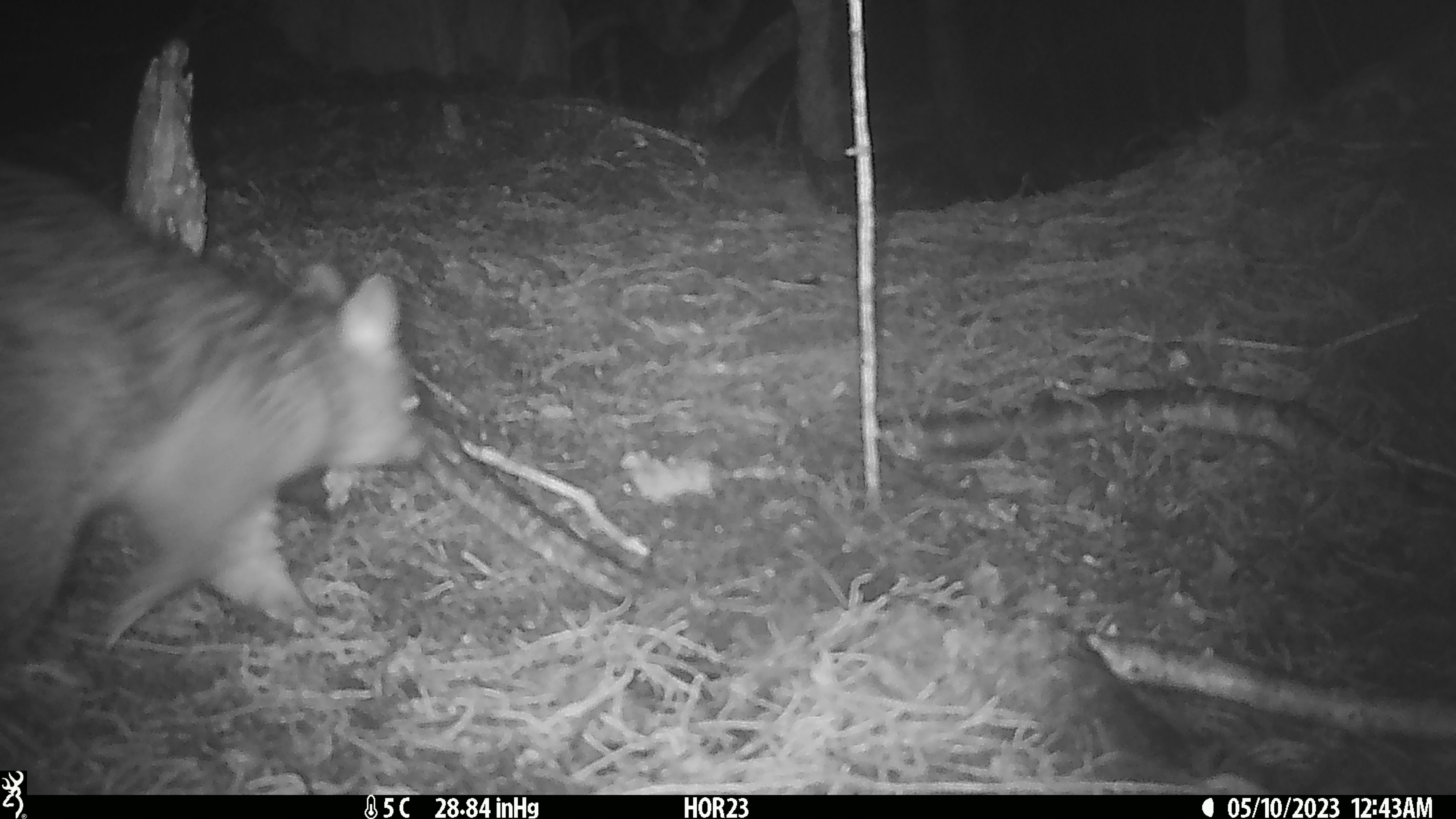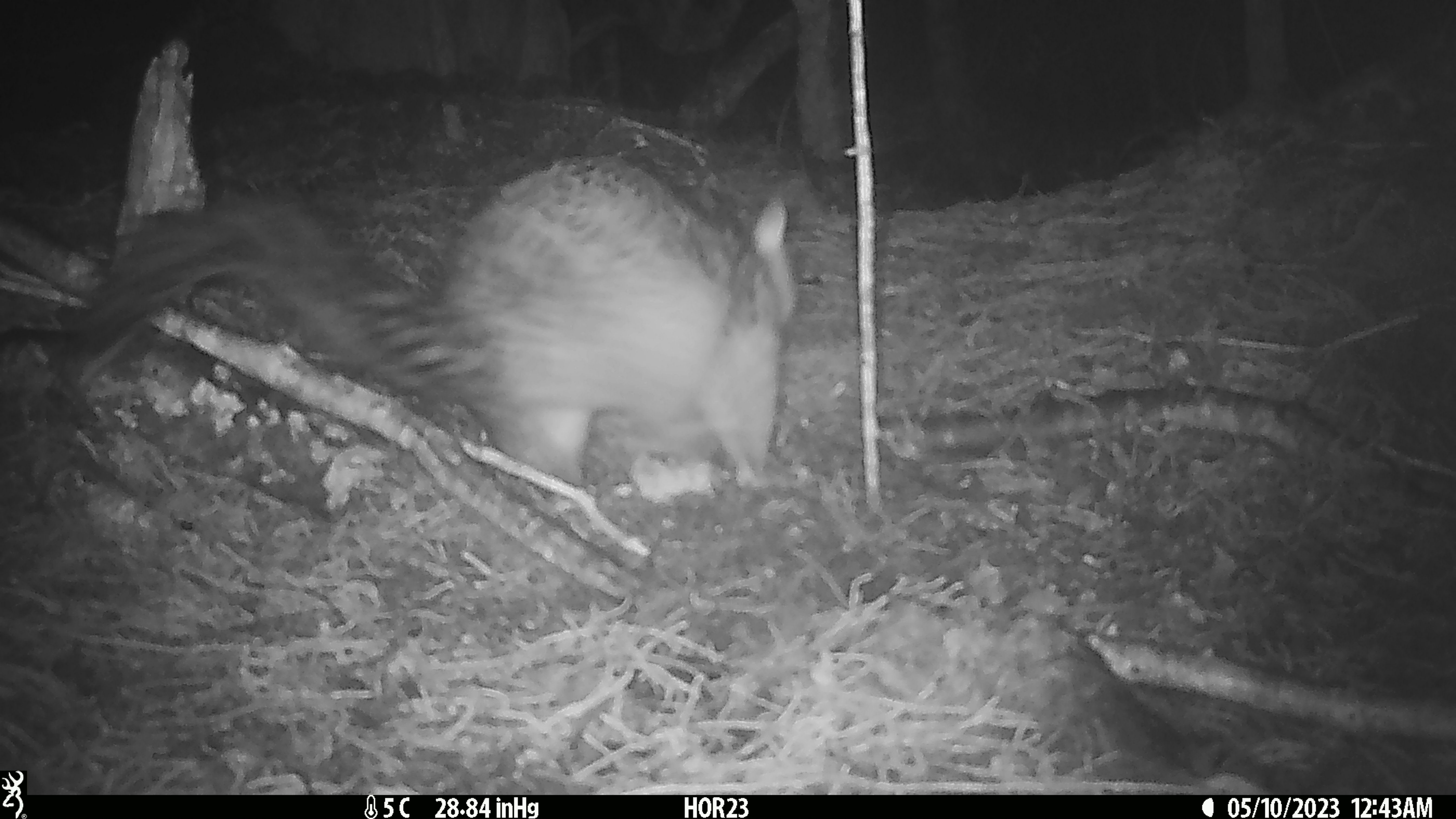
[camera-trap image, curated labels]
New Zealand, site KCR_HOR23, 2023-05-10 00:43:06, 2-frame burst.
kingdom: Animalia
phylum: Chordata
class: Mammalia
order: Diprotodontia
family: Phalangeridae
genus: Trichosurus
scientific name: Trichosurus vulpecula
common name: common brushtail possum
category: possum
Possum (common brushtail possum) (Trichosurus vulpecula).